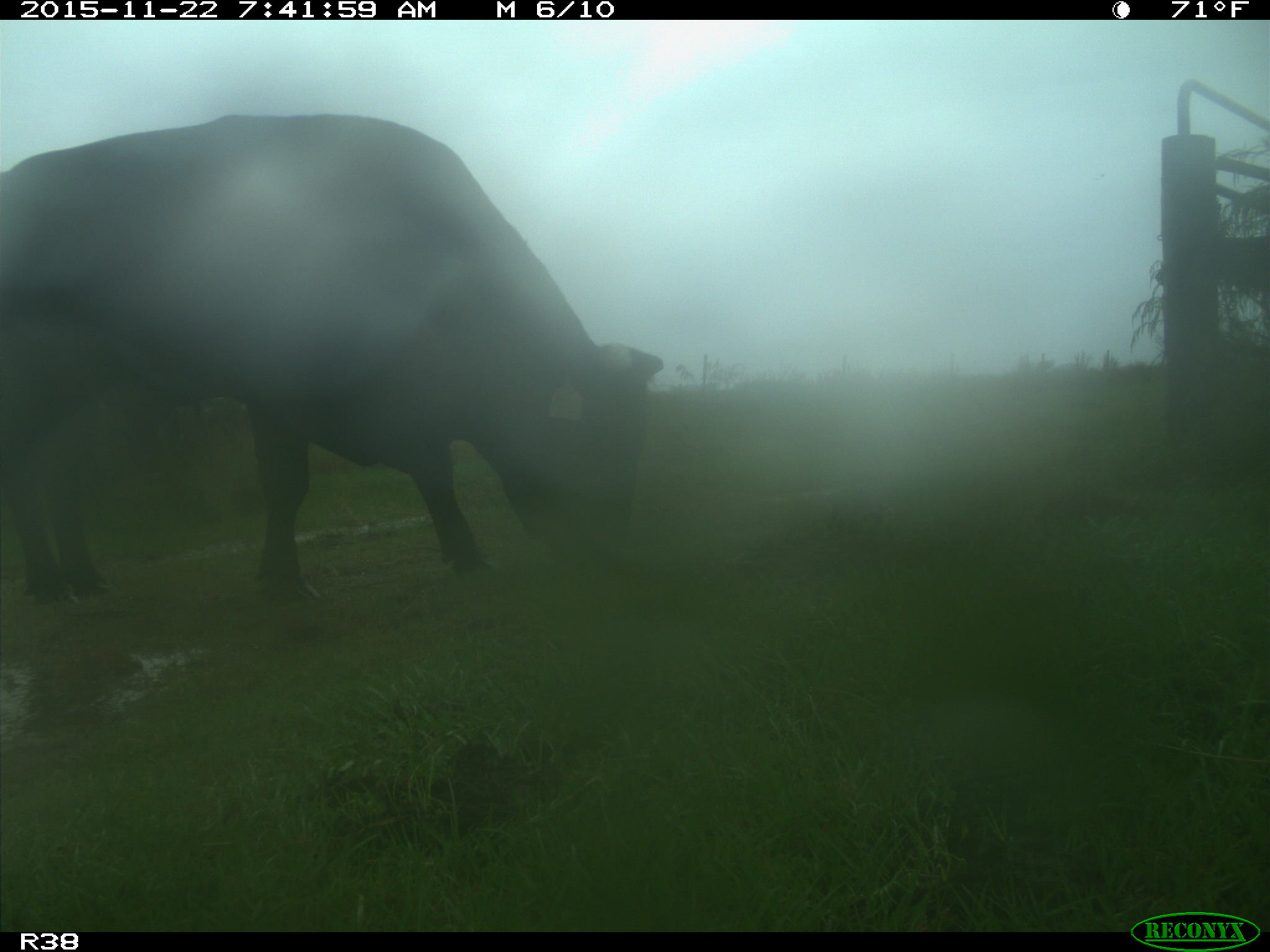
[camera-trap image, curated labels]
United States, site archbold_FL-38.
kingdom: Animalia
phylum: Chordata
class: Mammalia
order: Artiodactyla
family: Bovidae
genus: Bos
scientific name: Bos taurus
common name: domestic cow